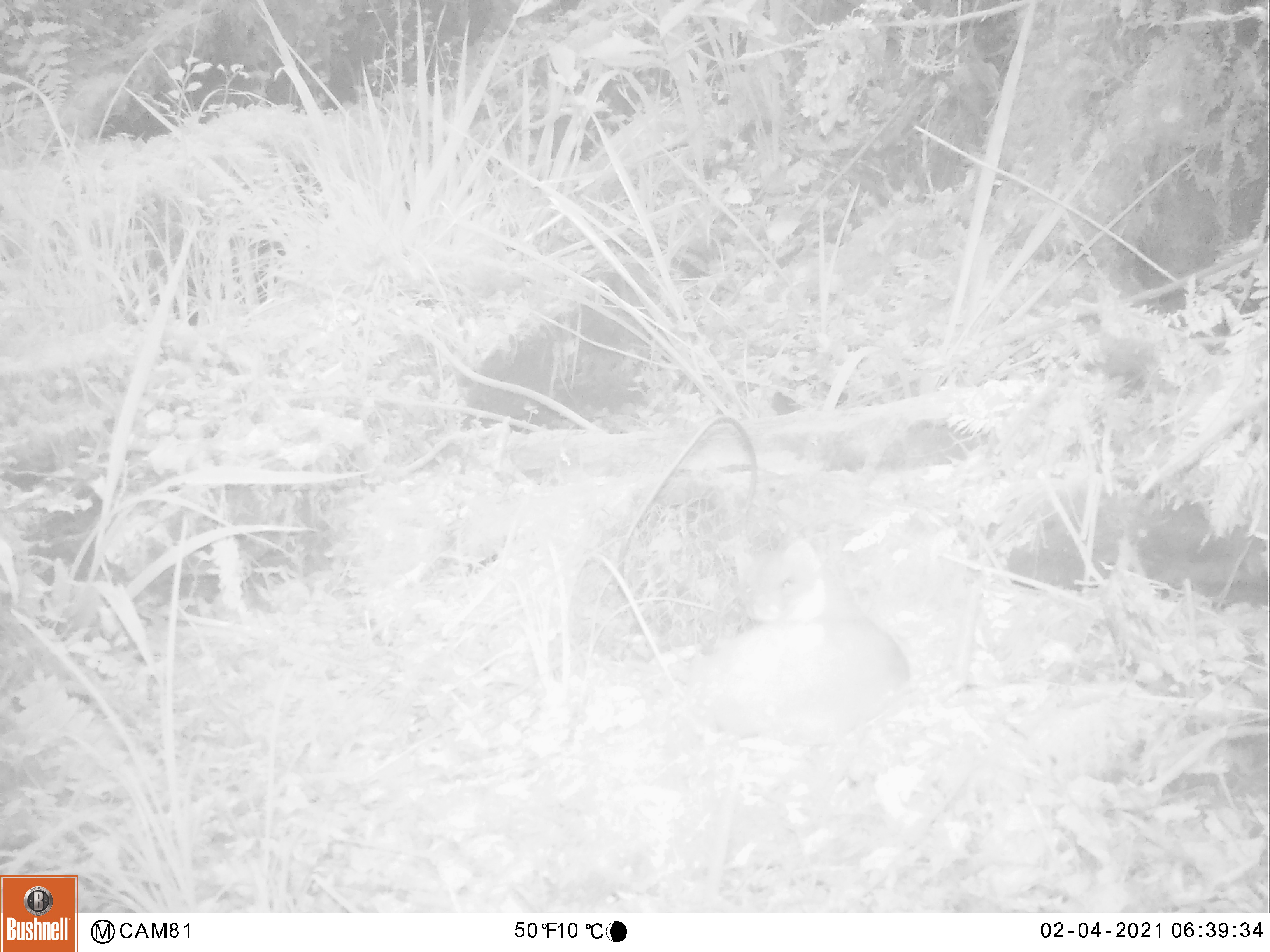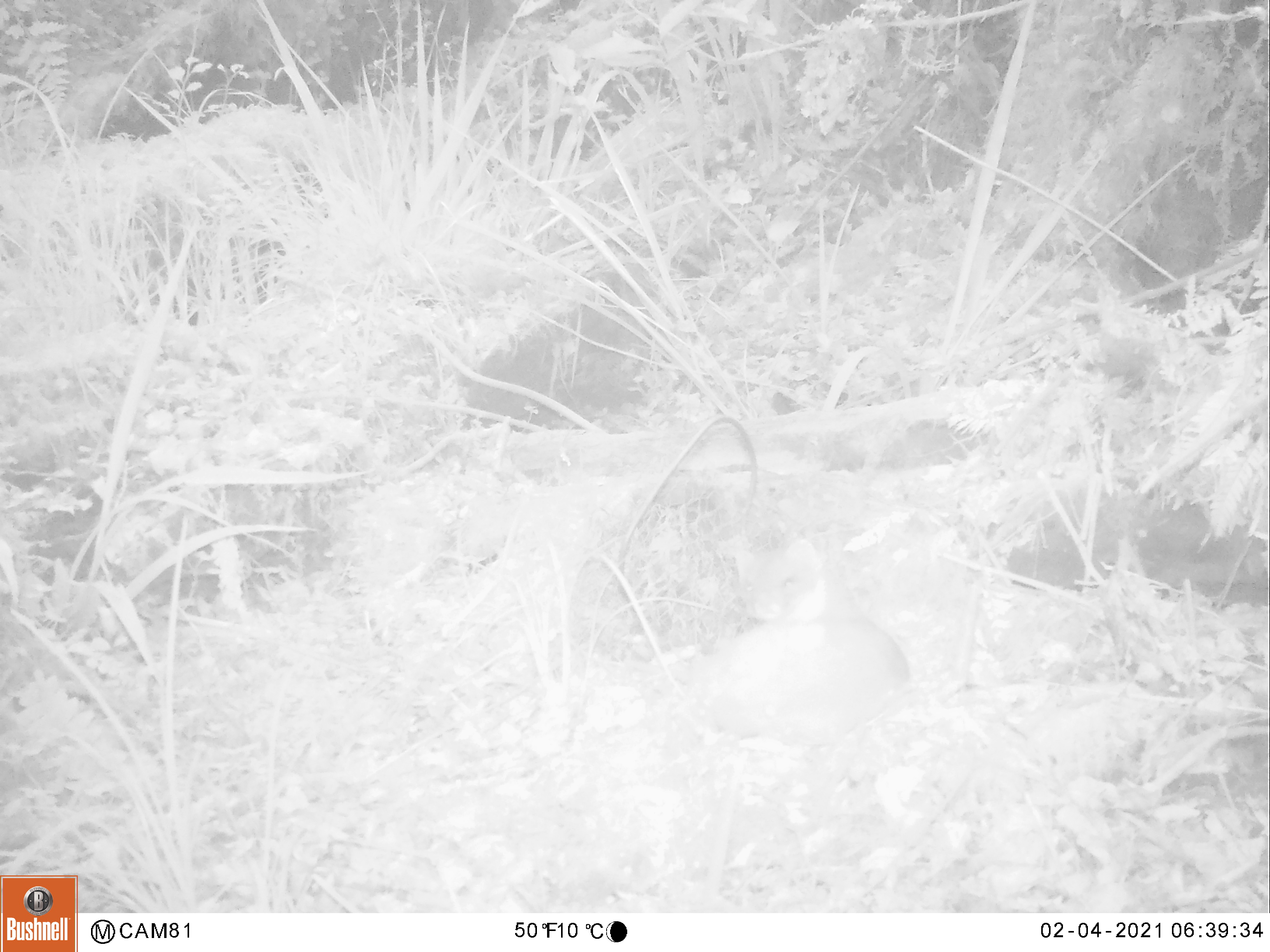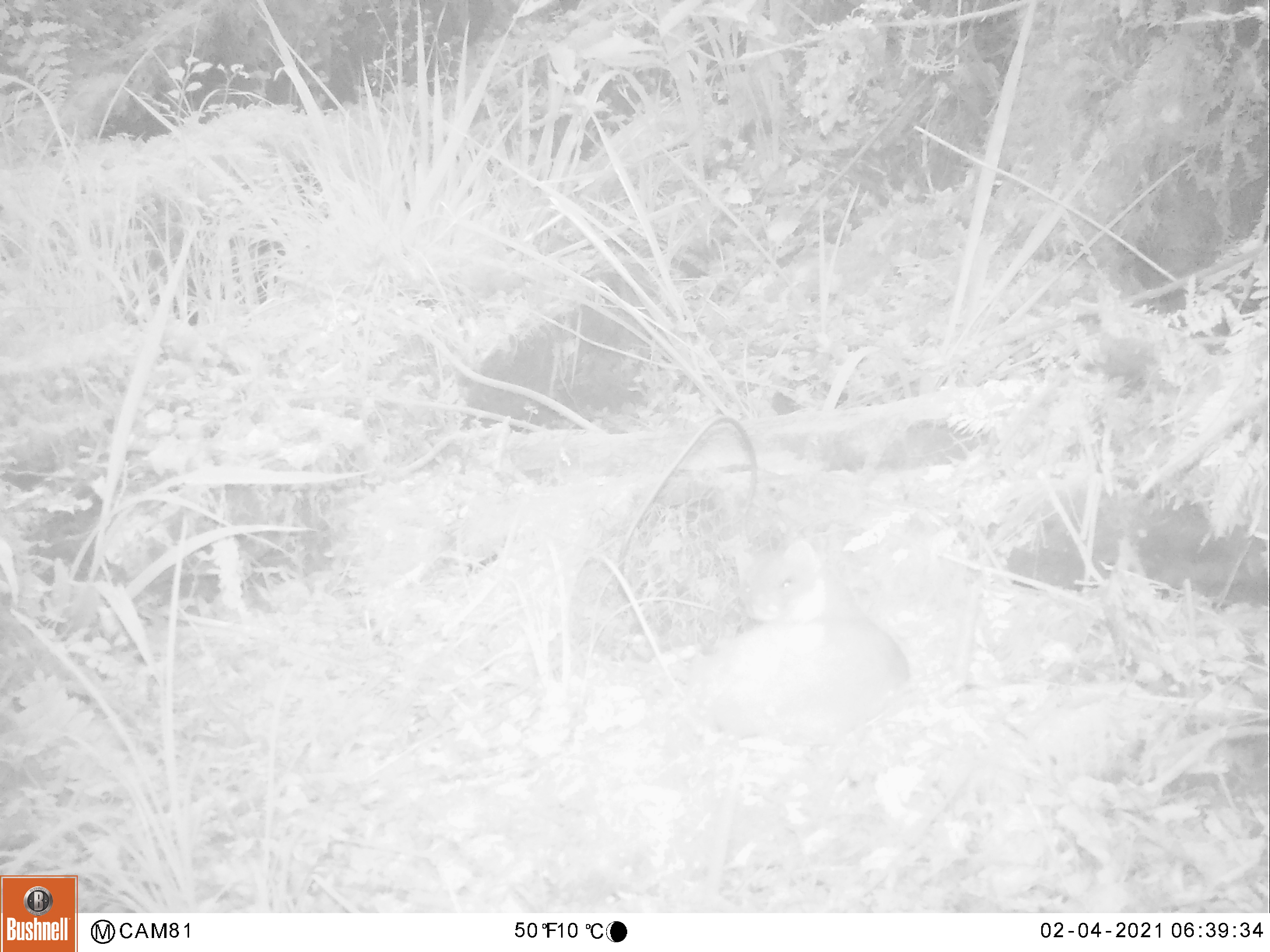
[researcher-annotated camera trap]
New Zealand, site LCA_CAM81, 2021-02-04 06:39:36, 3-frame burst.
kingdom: Animalia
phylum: Chordata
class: Mammalia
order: Carnivora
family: Mustelidae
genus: Mustela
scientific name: Mustela erminea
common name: stoat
Stoat (Mustela erminea).